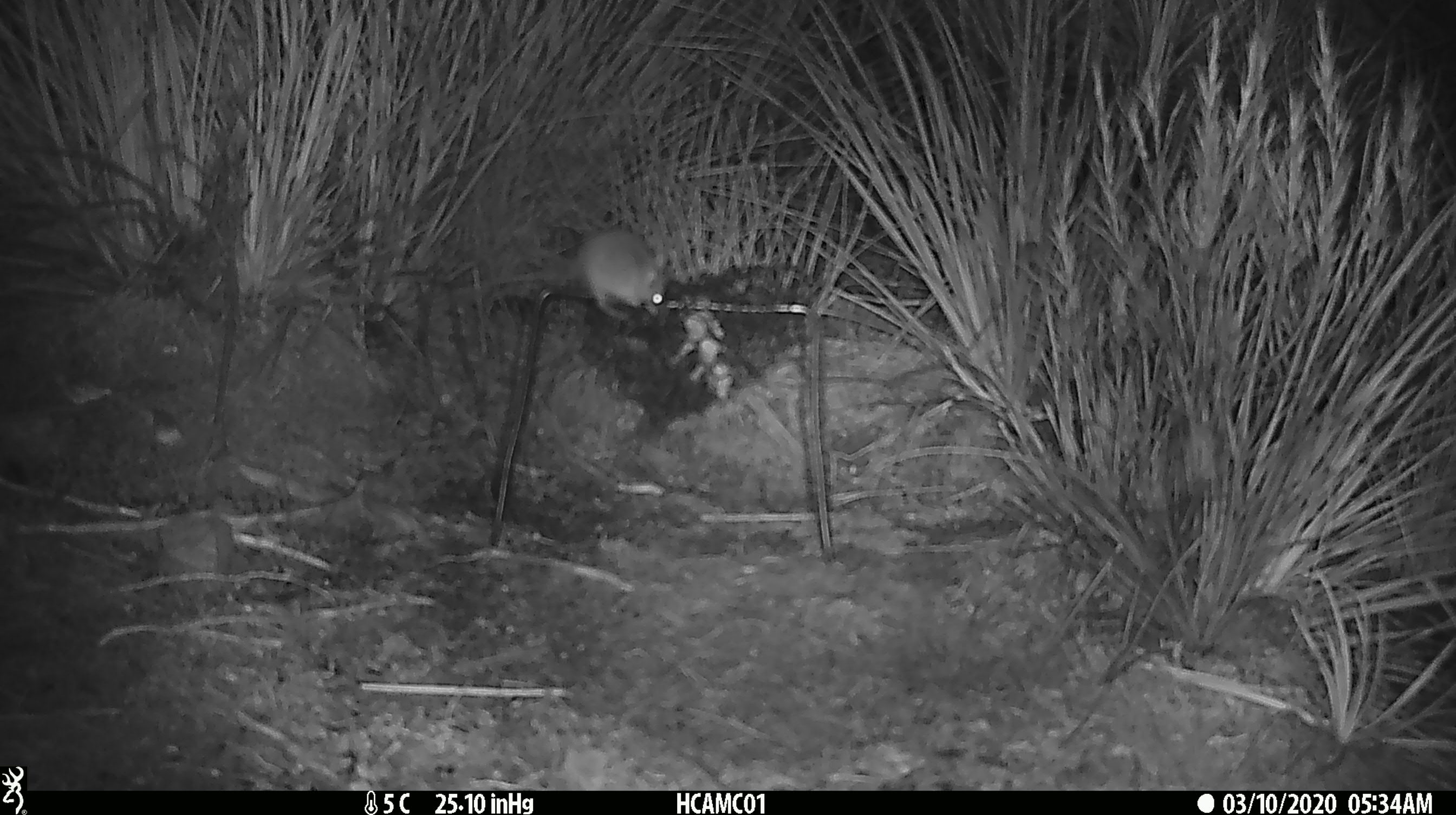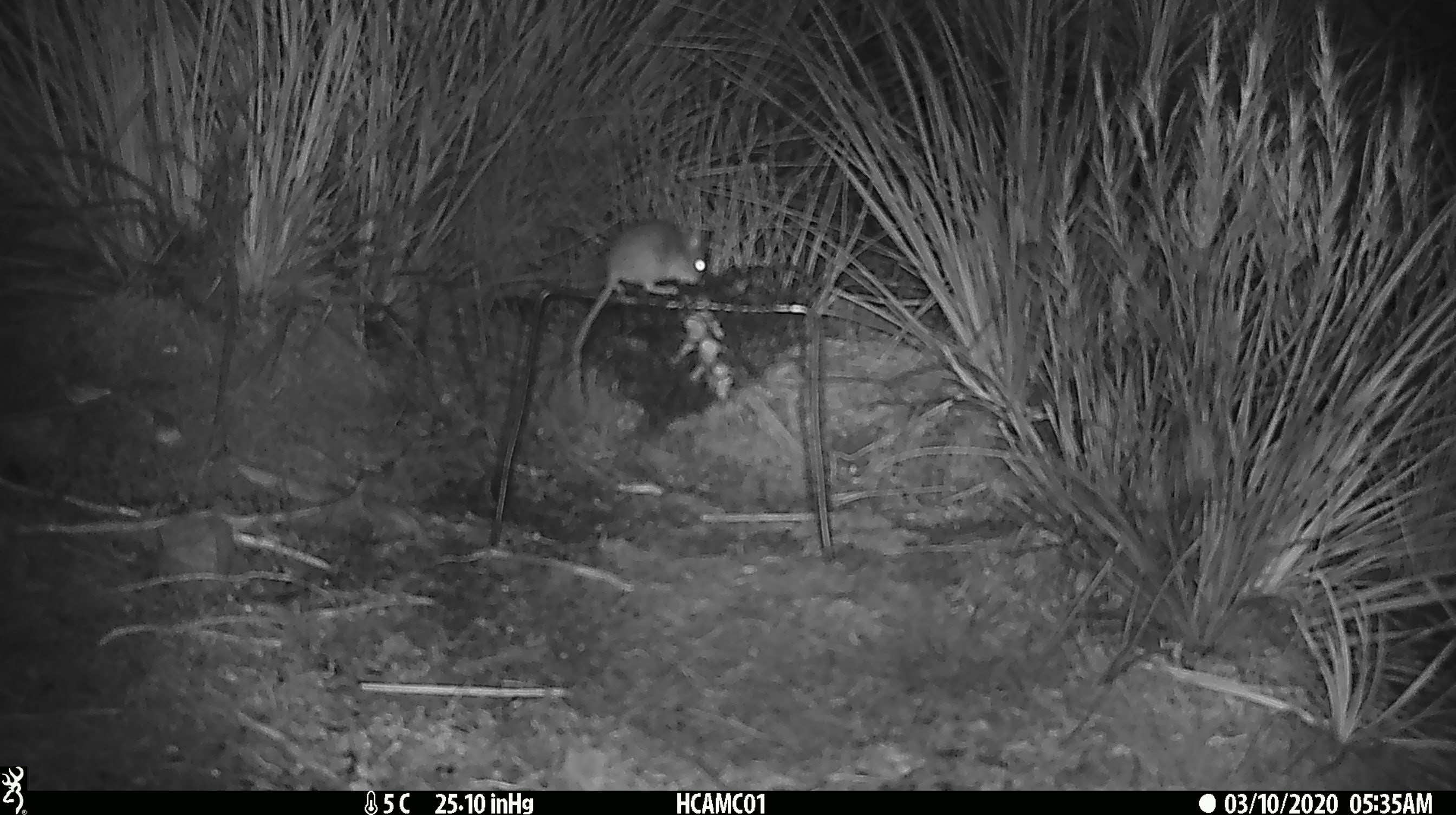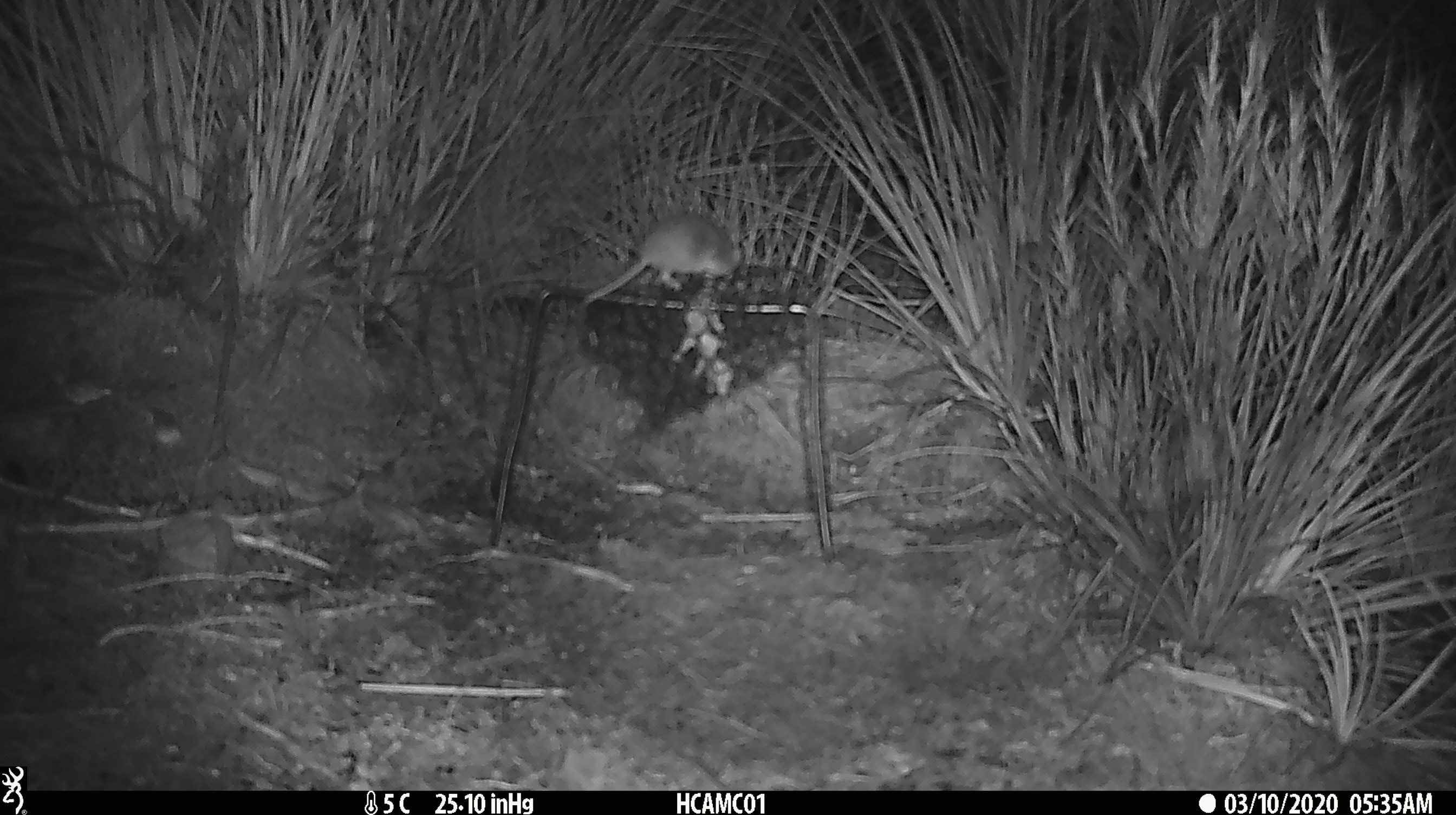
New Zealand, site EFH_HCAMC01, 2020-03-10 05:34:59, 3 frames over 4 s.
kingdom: Animalia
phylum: Chordata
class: Mammalia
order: Rodentia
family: Muridae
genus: Mus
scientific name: Mus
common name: mouse